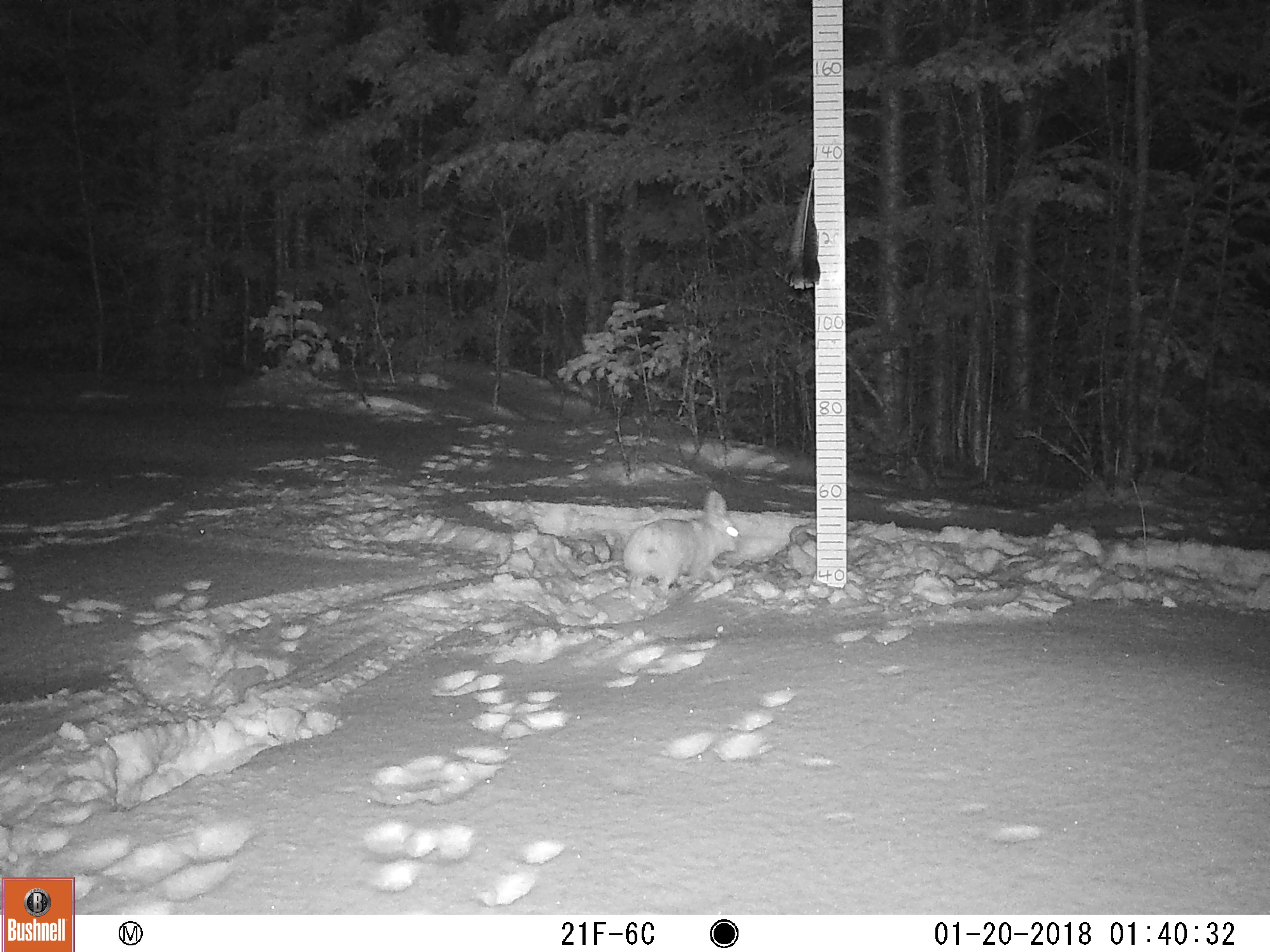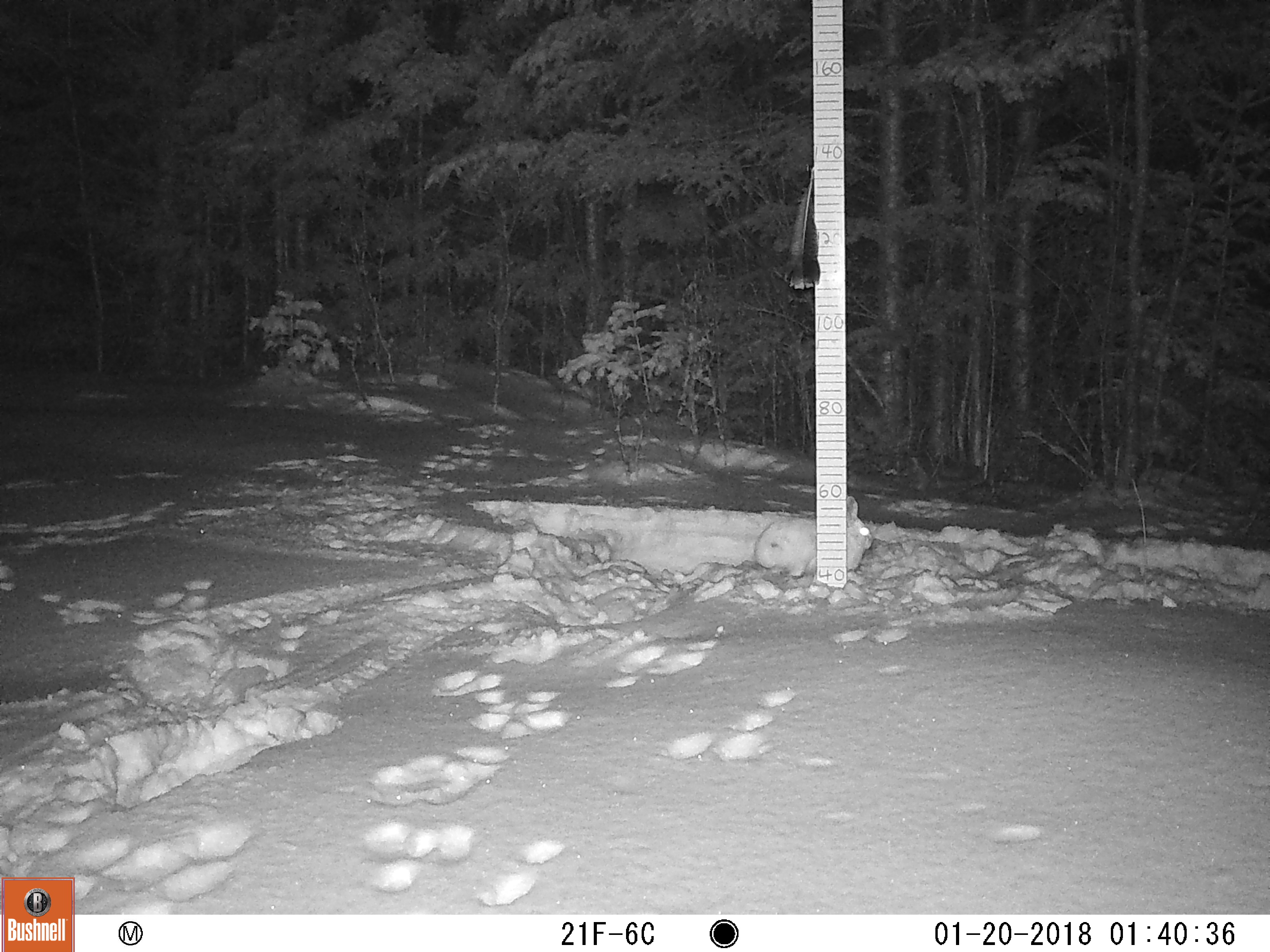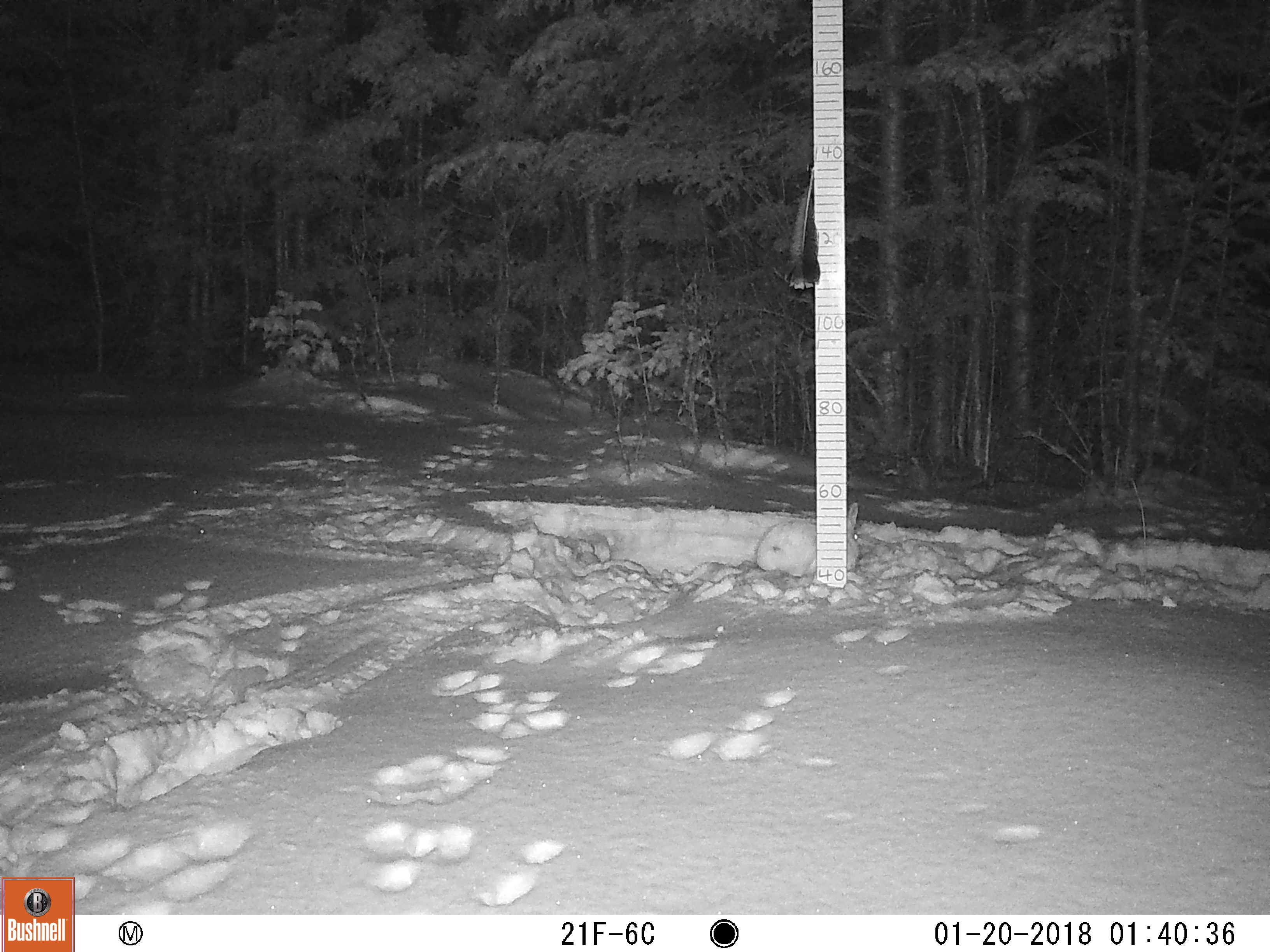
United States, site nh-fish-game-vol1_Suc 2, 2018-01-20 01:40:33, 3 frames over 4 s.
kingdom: Animalia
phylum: Chordata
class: Mammalia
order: Lagomorpha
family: Leporidae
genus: Lepus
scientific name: Lepus americanus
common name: snowshoe hare